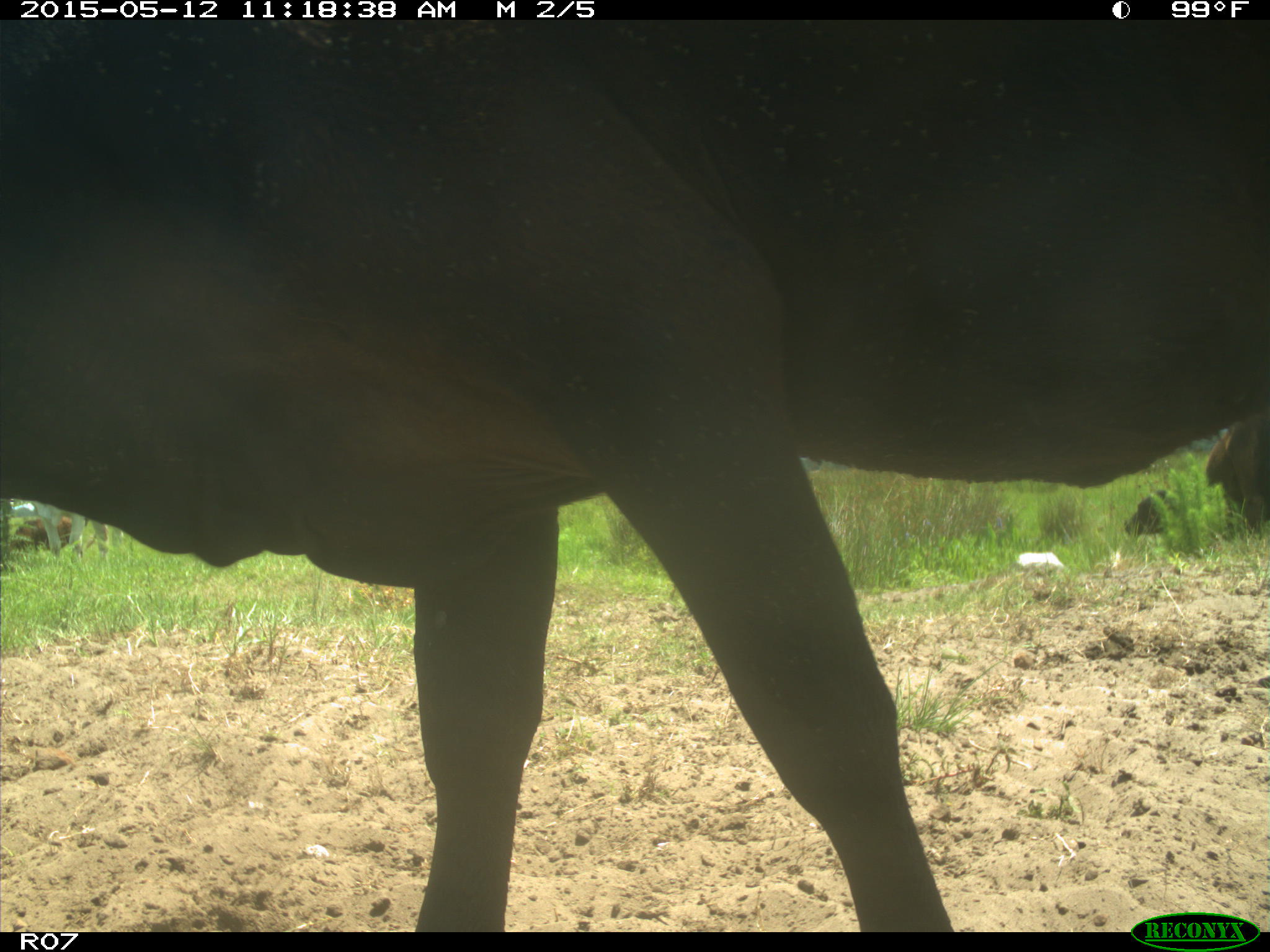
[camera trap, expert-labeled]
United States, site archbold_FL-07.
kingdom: Animalia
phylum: Chordata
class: Mammalia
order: Artiodactyla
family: Bovidae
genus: Bos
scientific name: Bos taurus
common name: domestic cow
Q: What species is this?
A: Bos taurus (domestic cow).